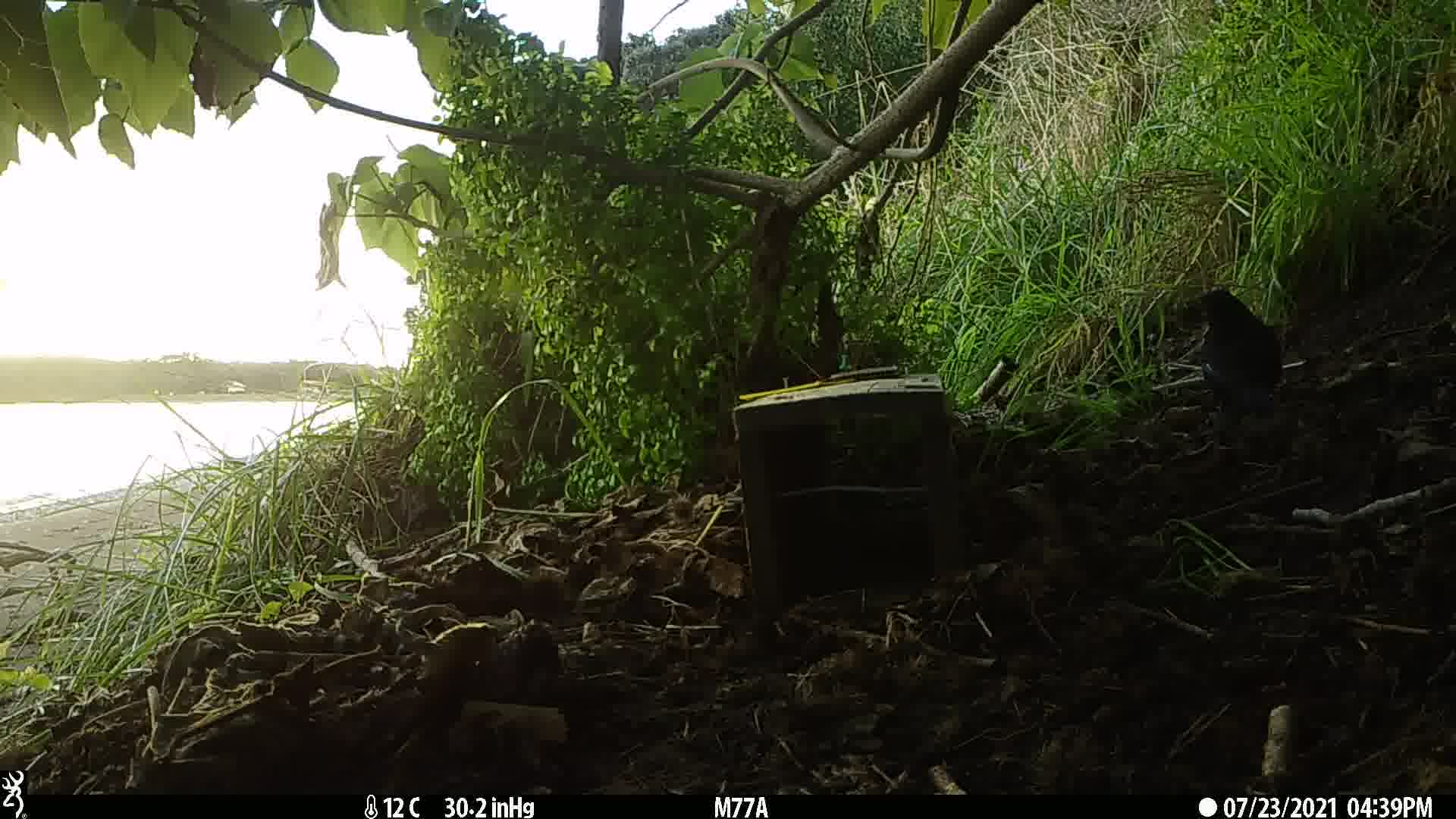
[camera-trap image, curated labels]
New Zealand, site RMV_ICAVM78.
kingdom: Animalia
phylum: Chordata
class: Aves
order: Passeriformes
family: Turdidae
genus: Turdus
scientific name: Turdus merula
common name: eurasian blackbird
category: blackbird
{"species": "blackbird (eurasian blackbird) (Turdus merula)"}